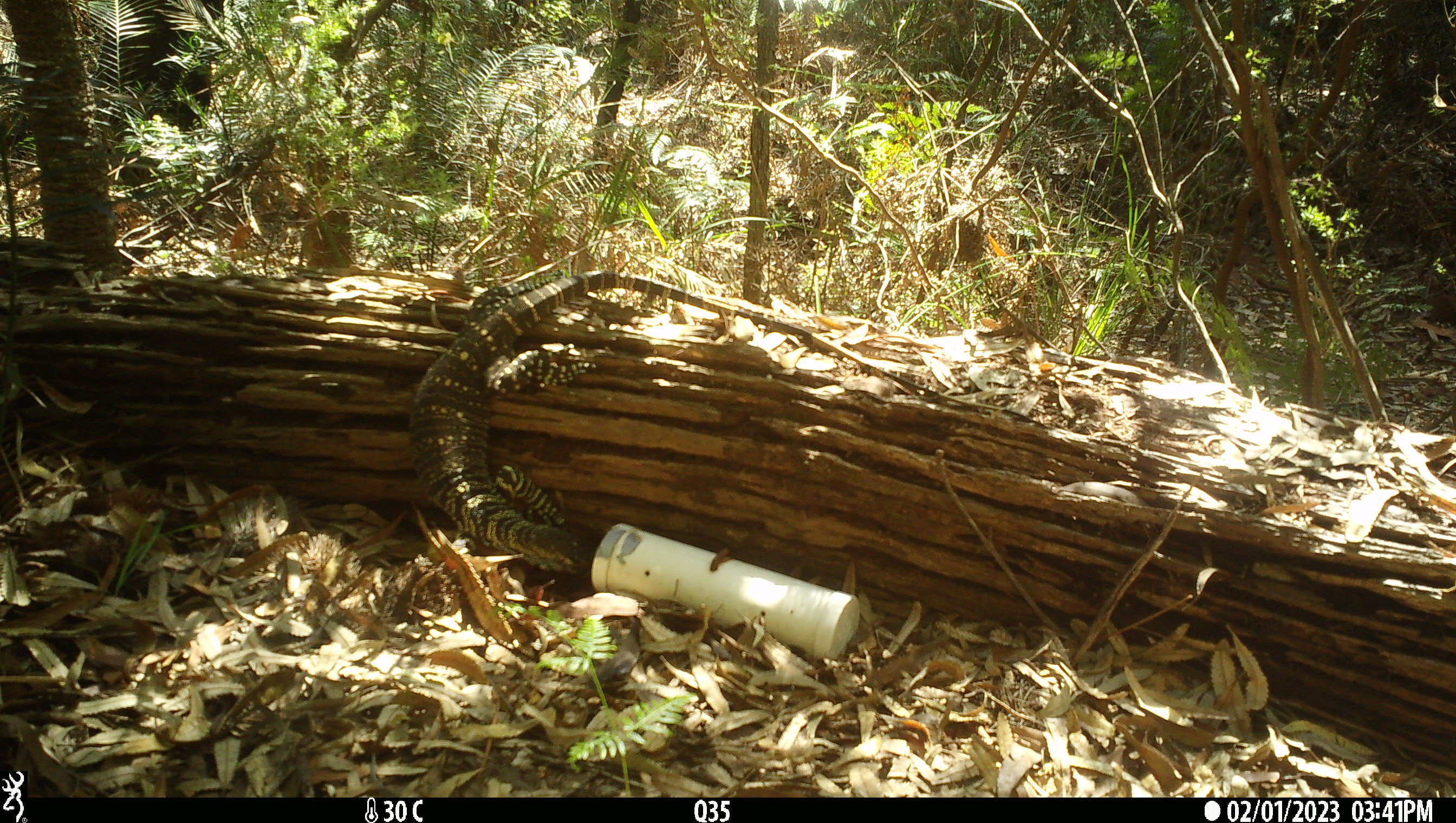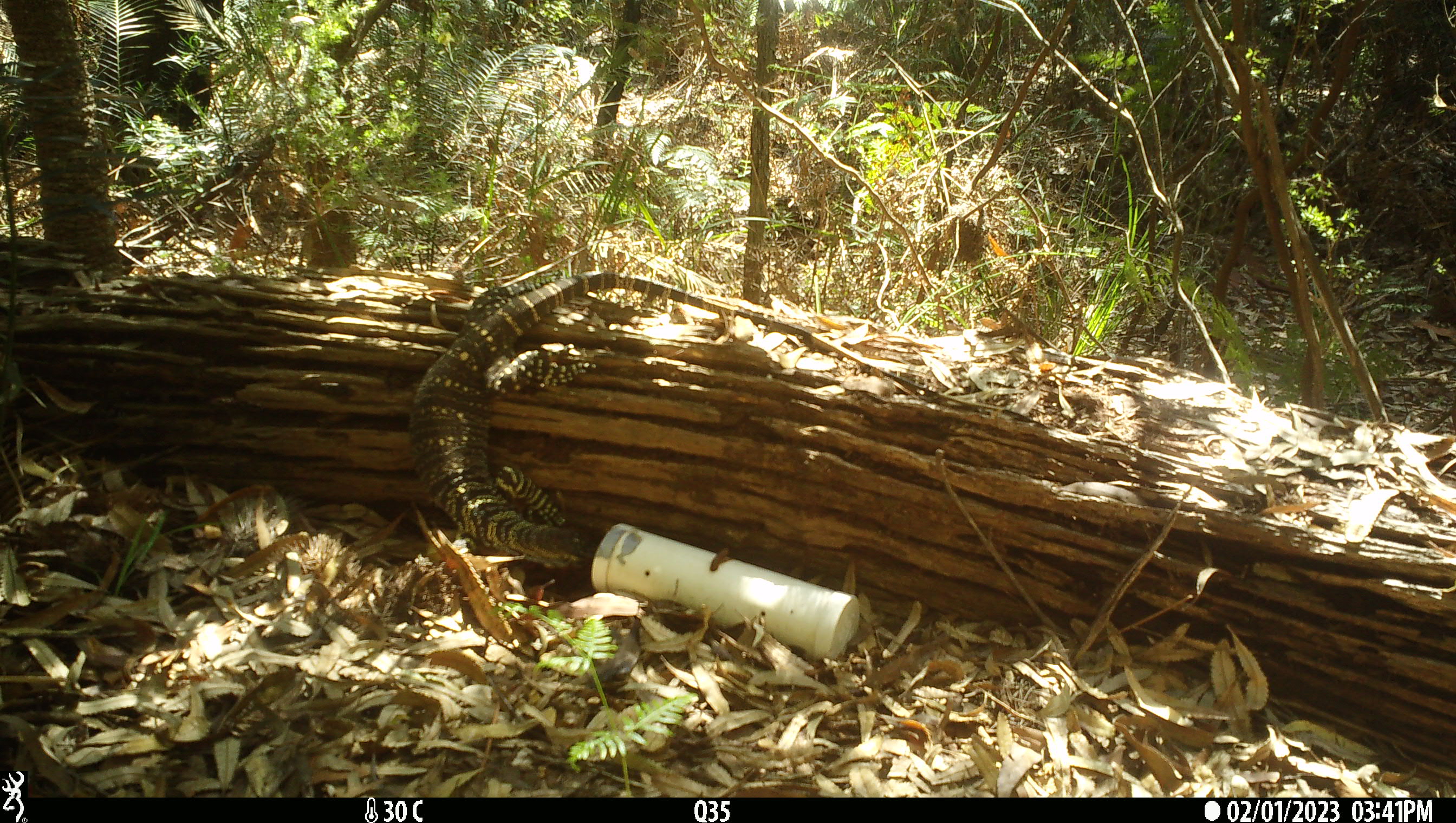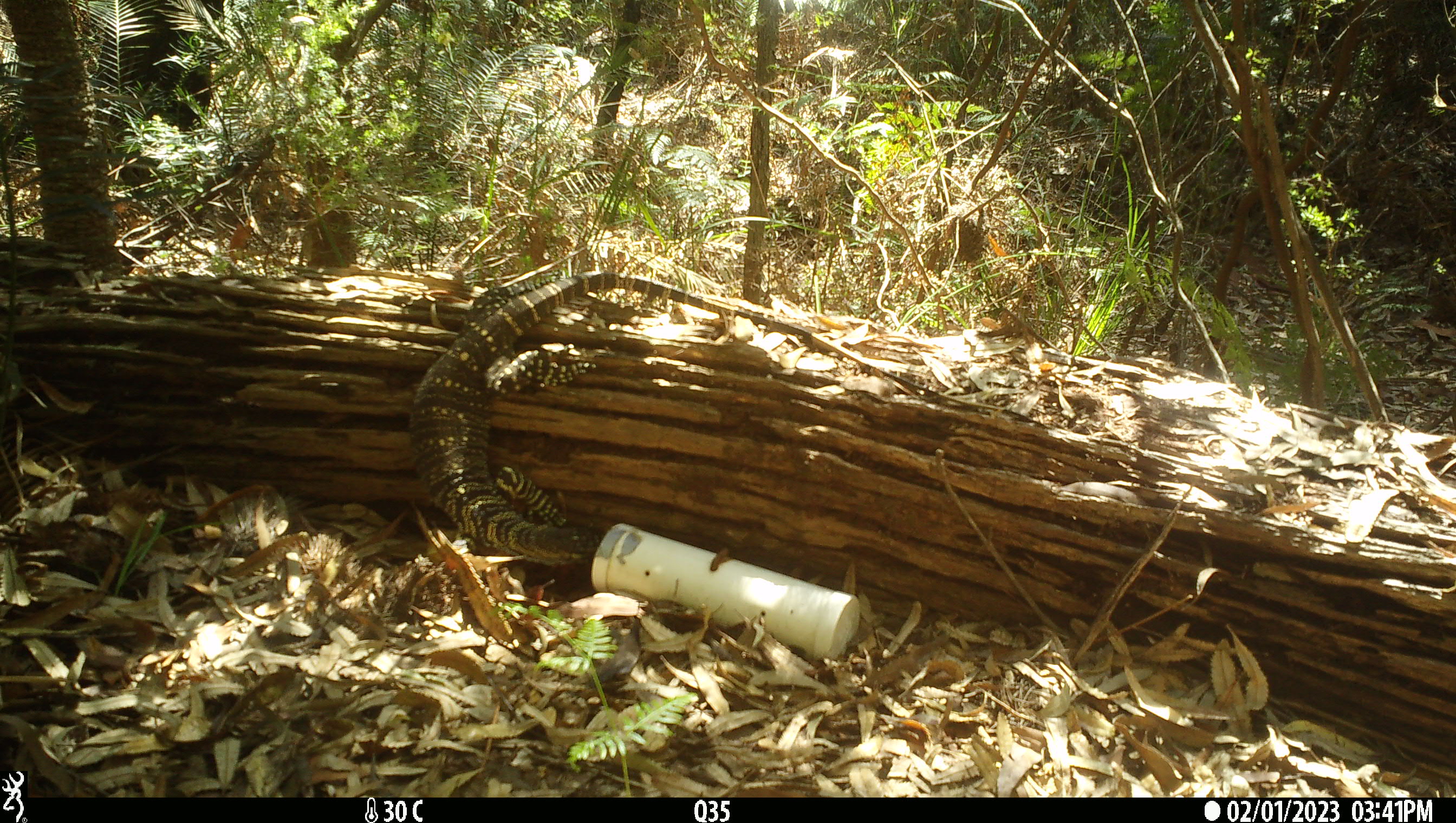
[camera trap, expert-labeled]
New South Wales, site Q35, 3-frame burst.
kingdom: Animalia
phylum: Chordata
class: Reptilia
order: Squamata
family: Varanidae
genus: Varanus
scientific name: Varanus varius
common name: lace monitor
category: goanna